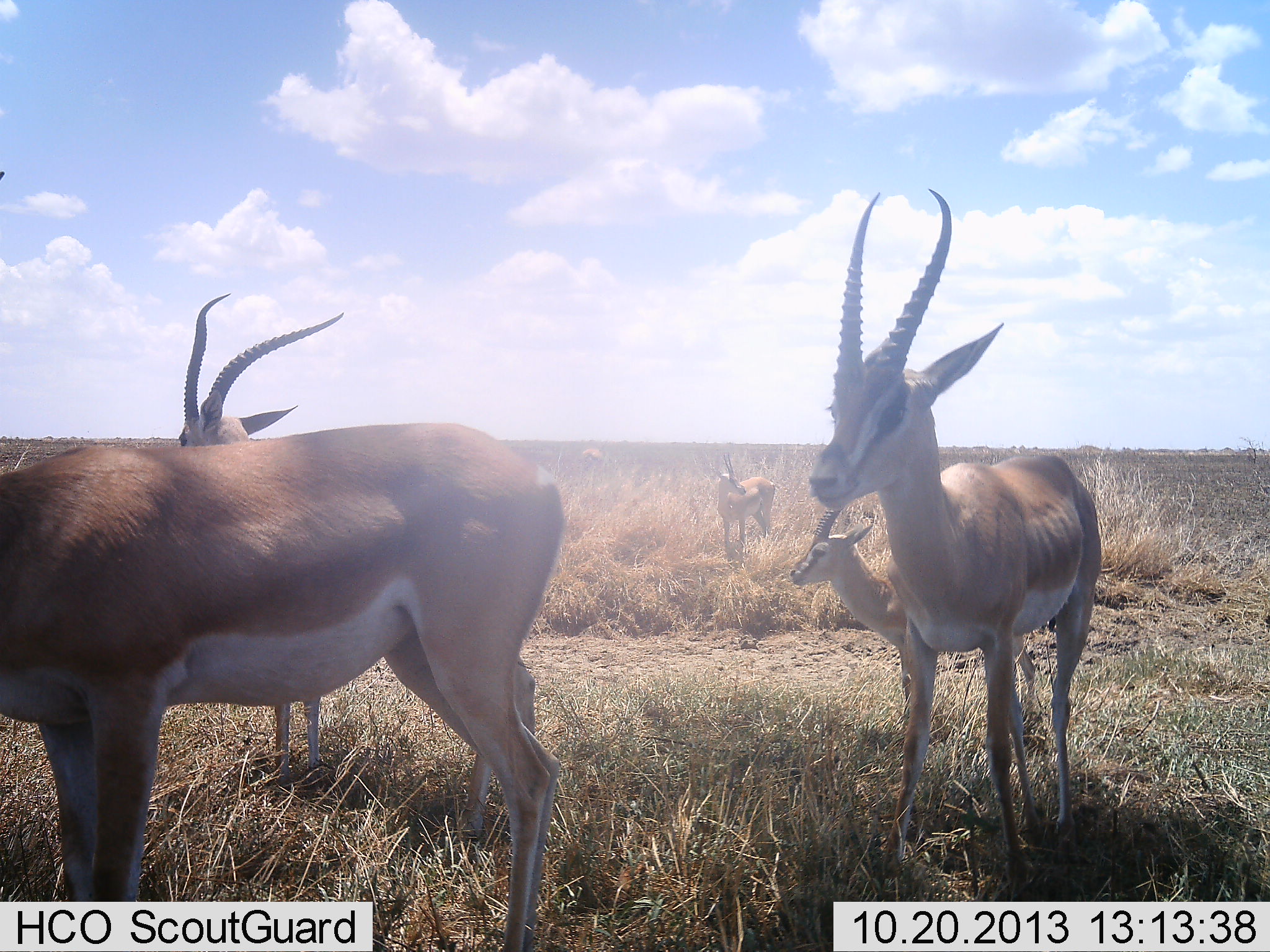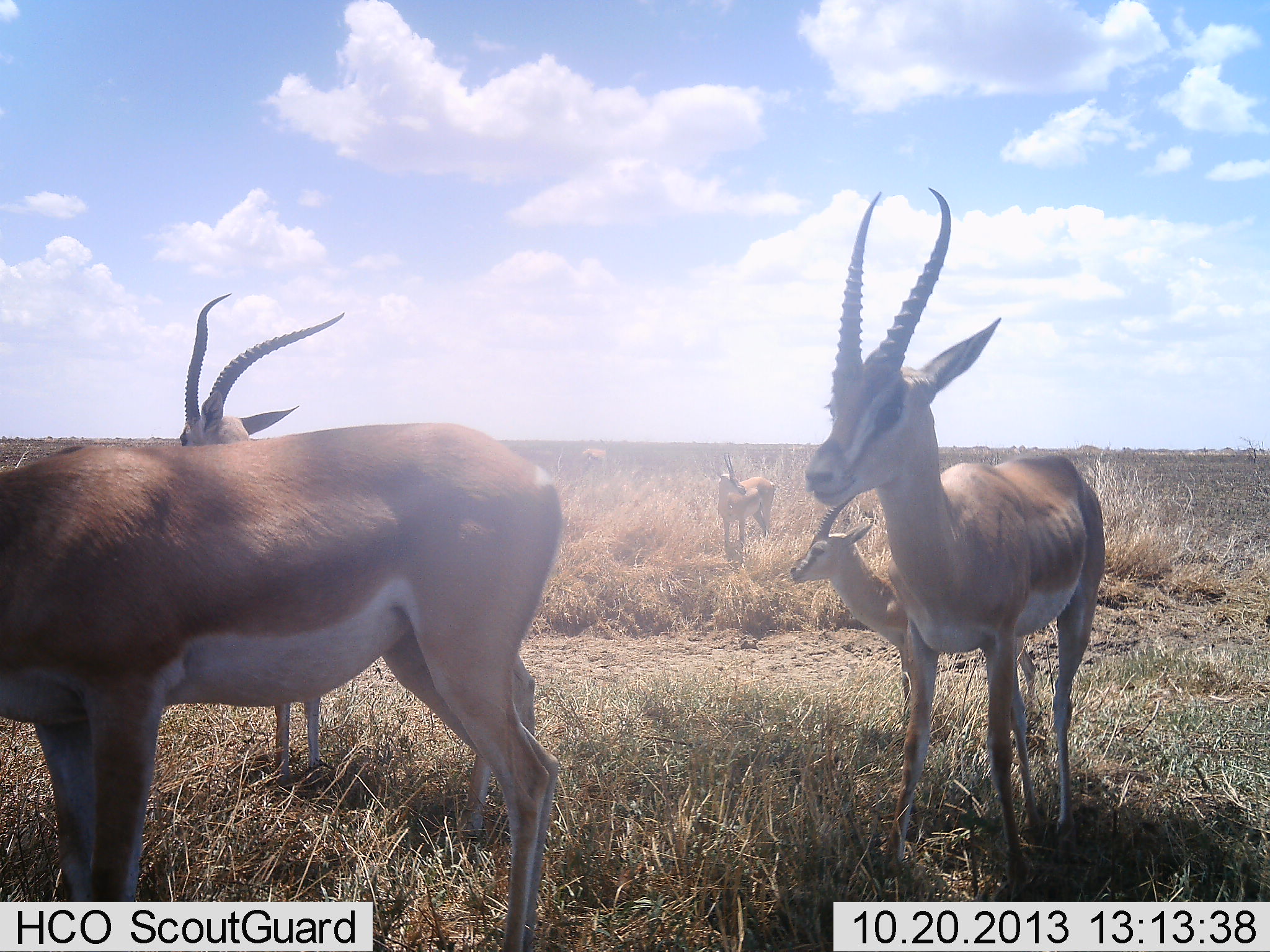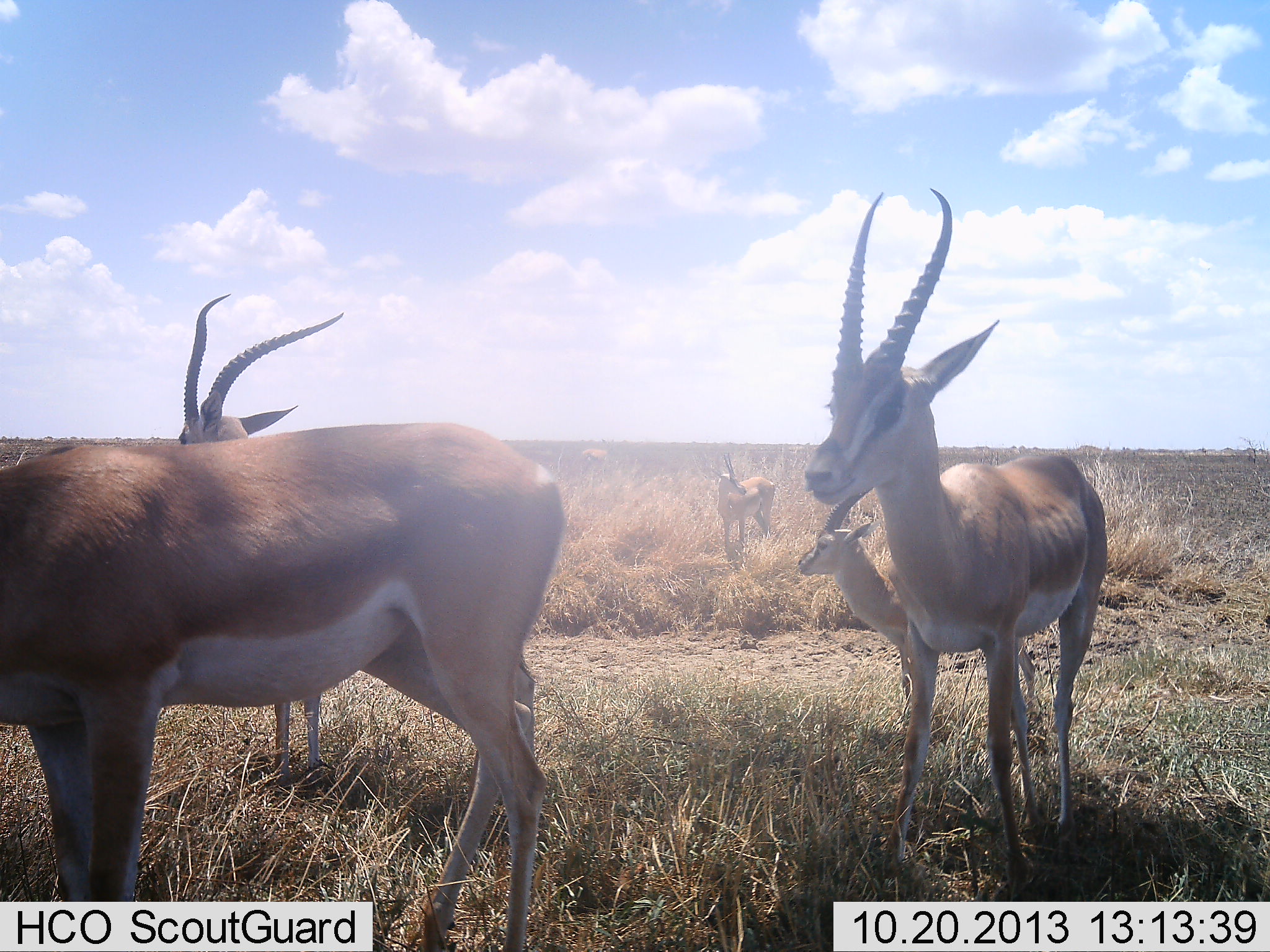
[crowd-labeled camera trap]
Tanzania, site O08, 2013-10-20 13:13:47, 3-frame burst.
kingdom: Animalia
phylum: Chordata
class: Mammalia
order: Artiodactyla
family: Bovidae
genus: Nanger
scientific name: Nanger granti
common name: grant's gazelle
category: gazellegrants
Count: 5.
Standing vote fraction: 97%.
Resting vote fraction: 3%.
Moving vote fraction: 13%.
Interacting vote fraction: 3%.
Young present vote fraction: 50%.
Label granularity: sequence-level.